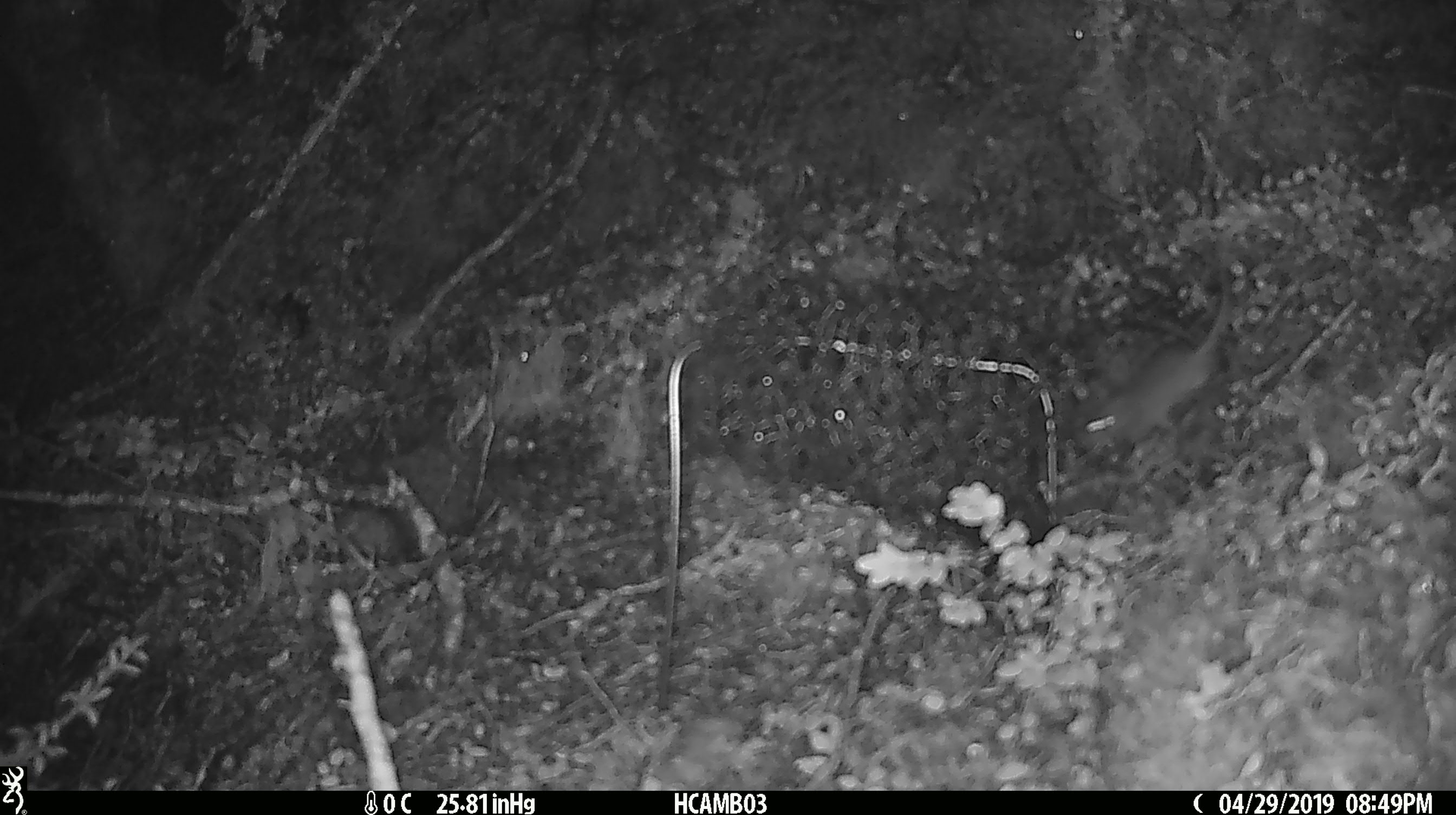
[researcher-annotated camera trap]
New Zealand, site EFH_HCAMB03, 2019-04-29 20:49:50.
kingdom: Animalia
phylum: Chordata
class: Mammalia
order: Rodentia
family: Muridae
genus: Mus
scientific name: Mus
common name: mouse